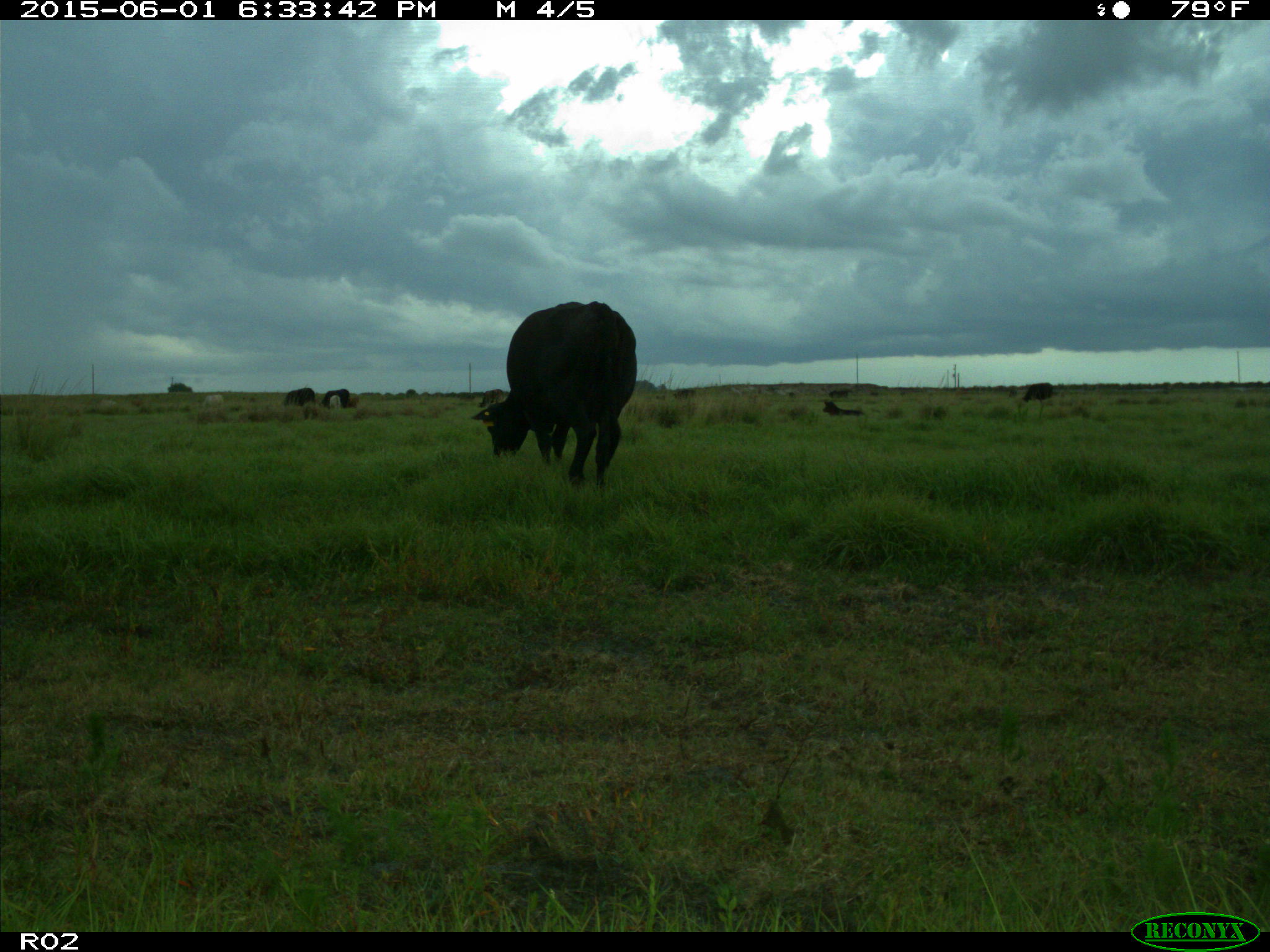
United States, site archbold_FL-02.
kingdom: Animalia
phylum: Chordata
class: Mammalia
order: Artiodactyla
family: Bovidae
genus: Bos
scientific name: Bos taurus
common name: domestic cow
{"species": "Bos taurus (domestic cow)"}